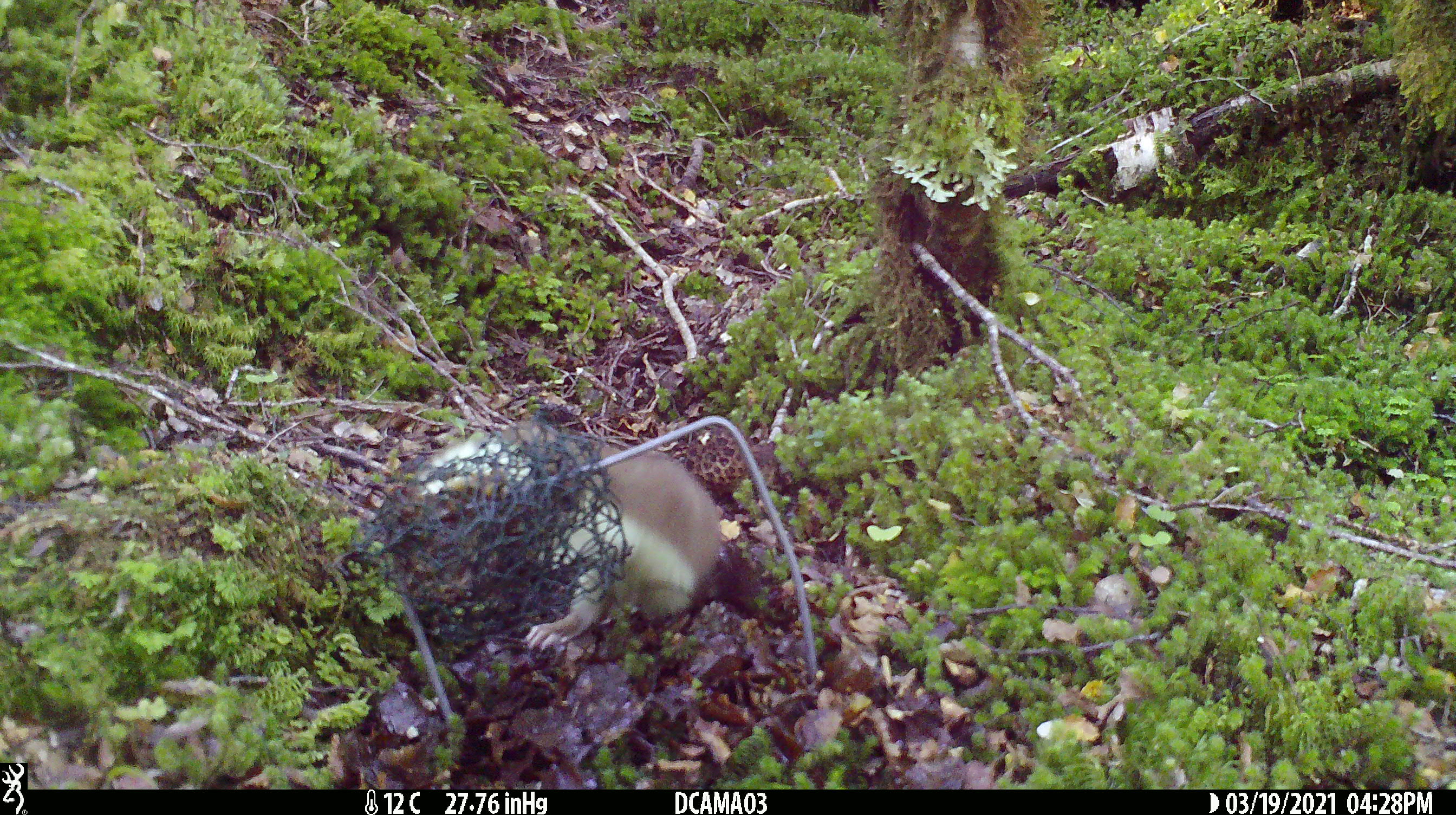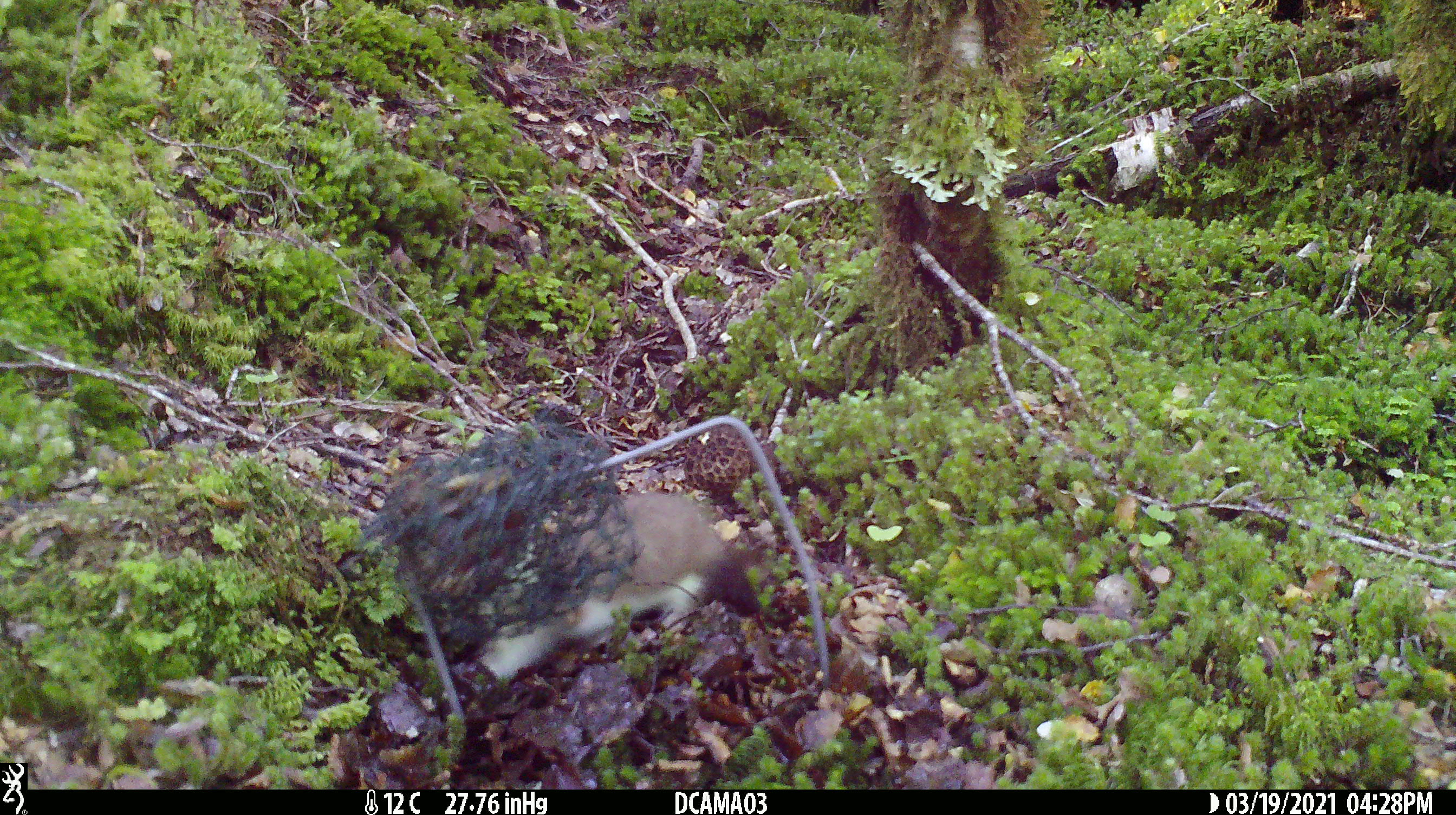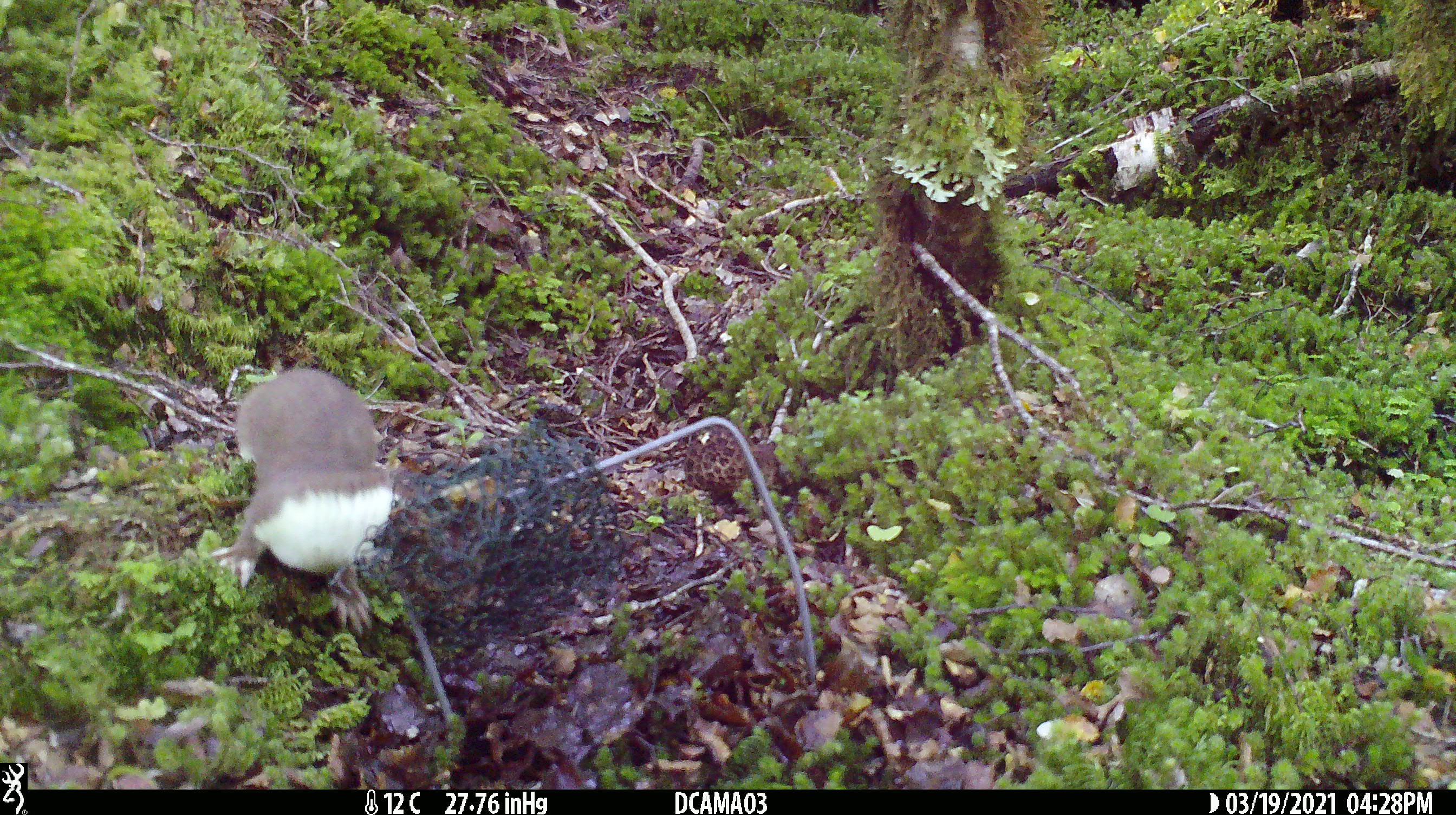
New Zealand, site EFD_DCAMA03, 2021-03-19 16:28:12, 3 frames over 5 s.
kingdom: Animalia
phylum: Chordata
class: Mammalia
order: Carnivora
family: Mustelidae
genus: Mustela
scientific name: Mustela erminea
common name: stoat